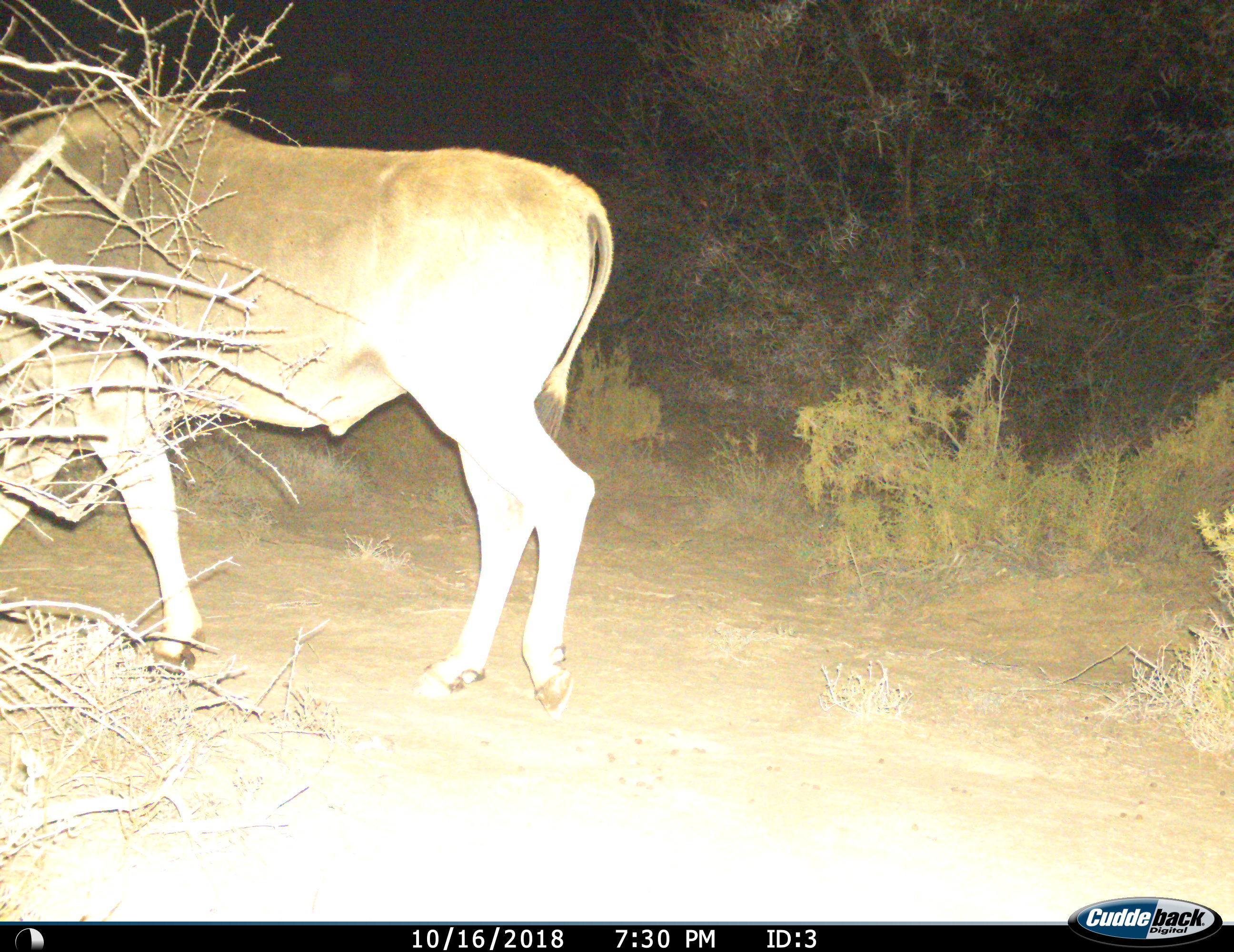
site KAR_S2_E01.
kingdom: Animalia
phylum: Chordata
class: Mammalia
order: Artiodactyla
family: Bovidae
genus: Tragelaphus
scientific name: Tragelaphus oryx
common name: eland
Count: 1.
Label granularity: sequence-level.